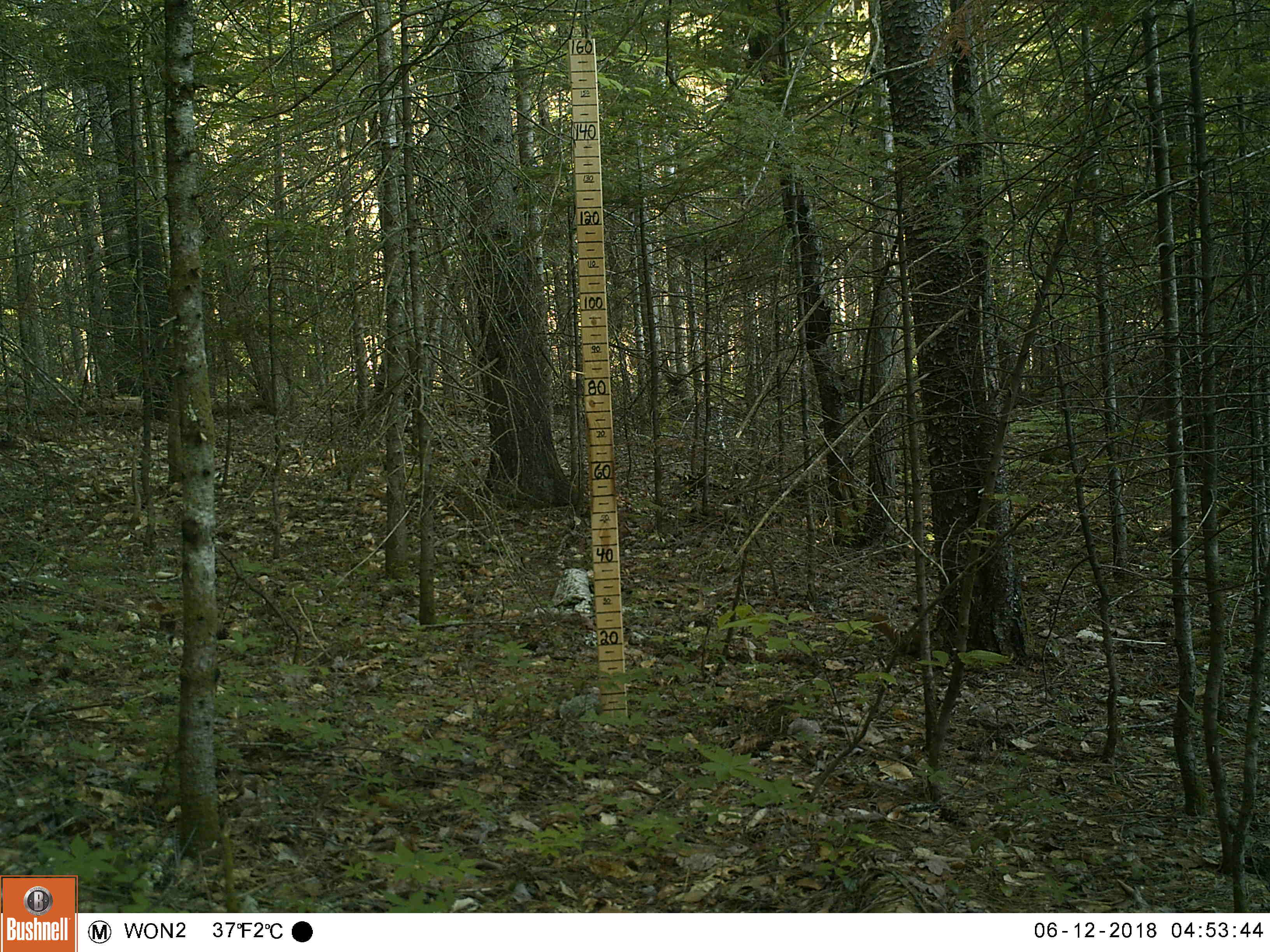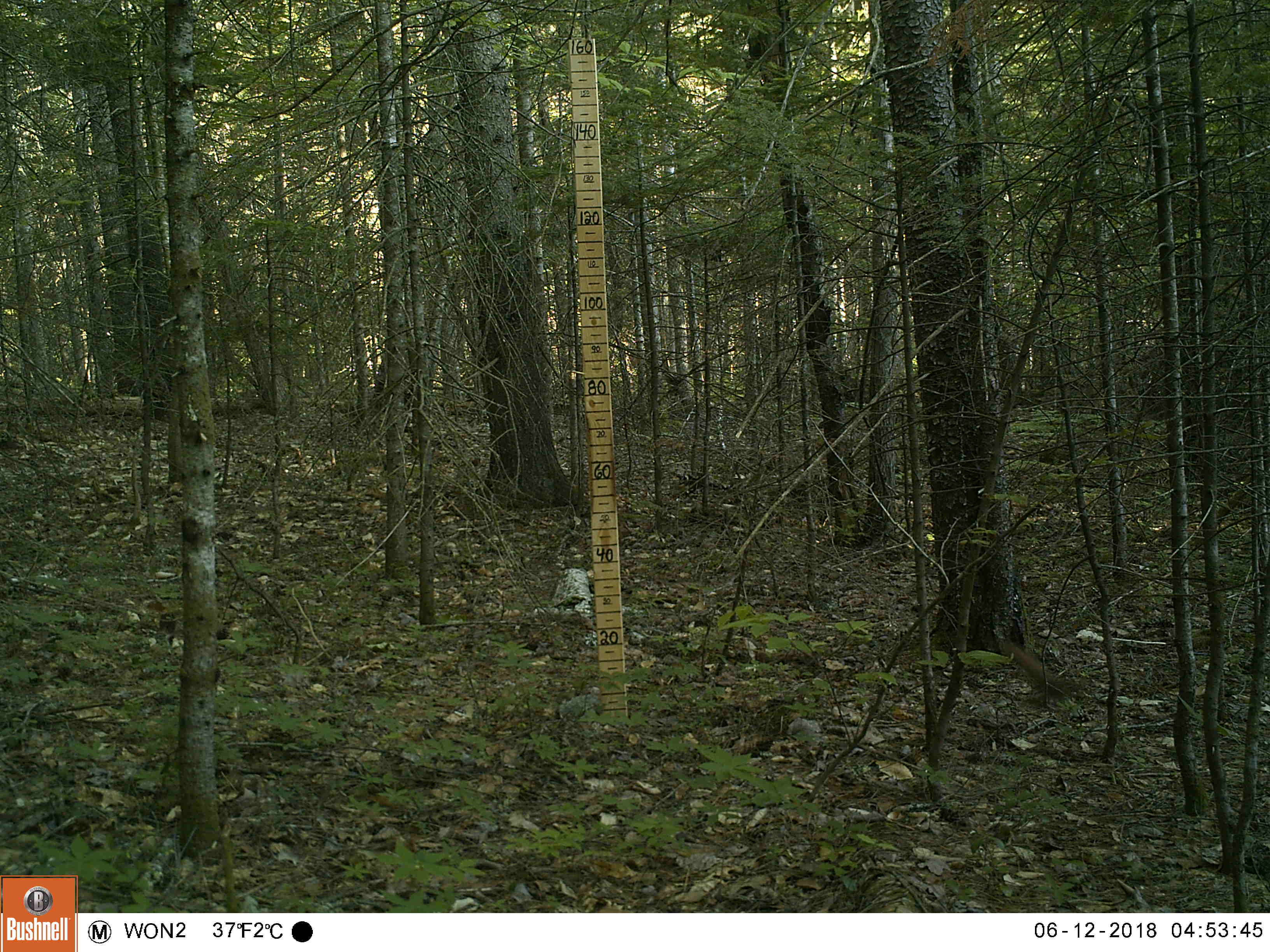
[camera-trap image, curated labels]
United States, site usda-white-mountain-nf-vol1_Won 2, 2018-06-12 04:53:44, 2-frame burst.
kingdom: Animalia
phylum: Chordata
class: Mammalia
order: Rodentia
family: Sciuridae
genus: Tamiasciurus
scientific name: Tamiasciurus hudsonicus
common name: red squirrel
Red squirrel (Tamiasciurus hudsonicus).